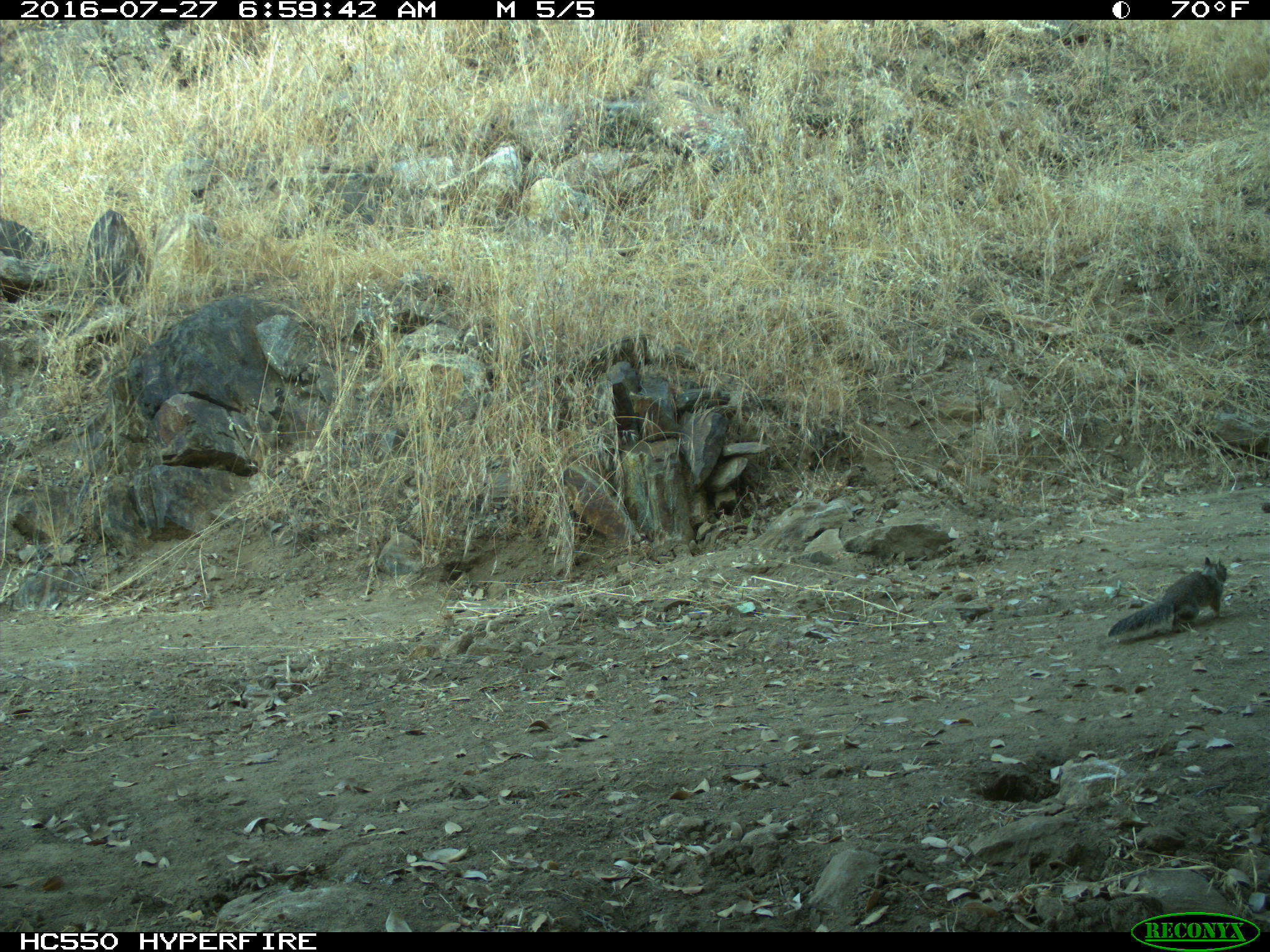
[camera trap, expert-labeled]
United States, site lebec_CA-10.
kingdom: Animalia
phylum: Chordata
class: Mammalia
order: Rodentia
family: Sciuridae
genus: Otospermophilus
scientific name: Otospermophilus beecheyi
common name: california ground squirrel